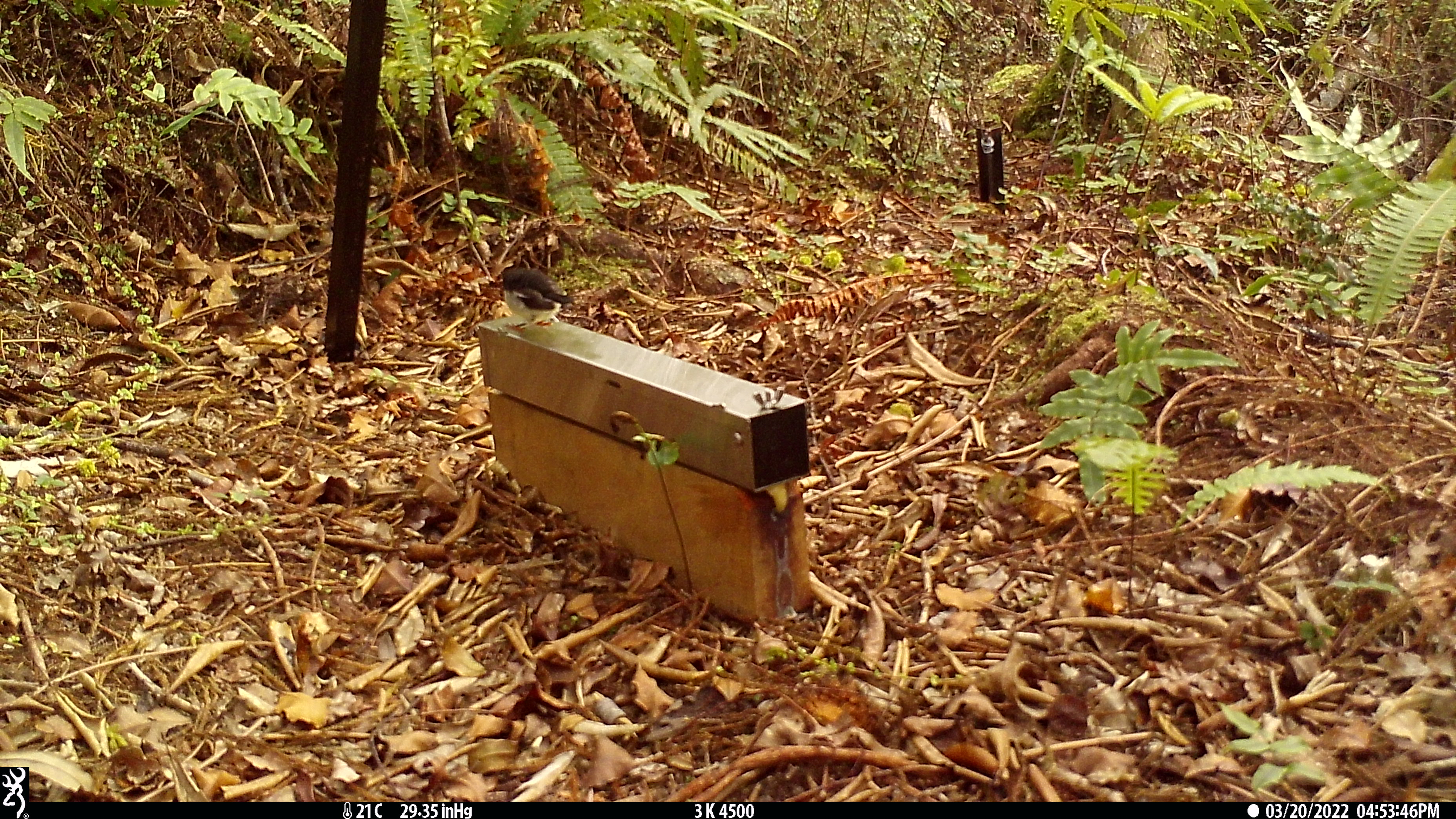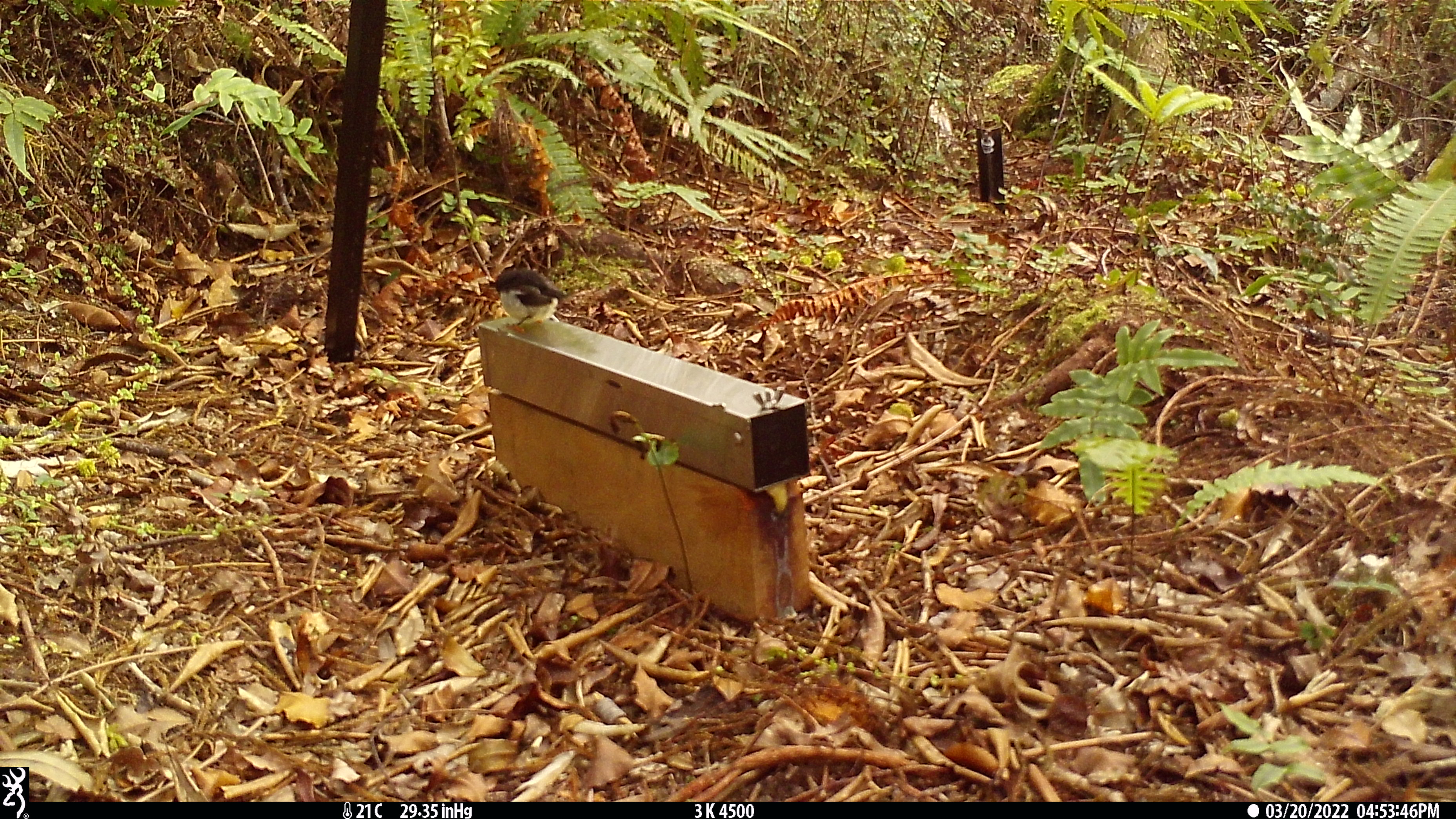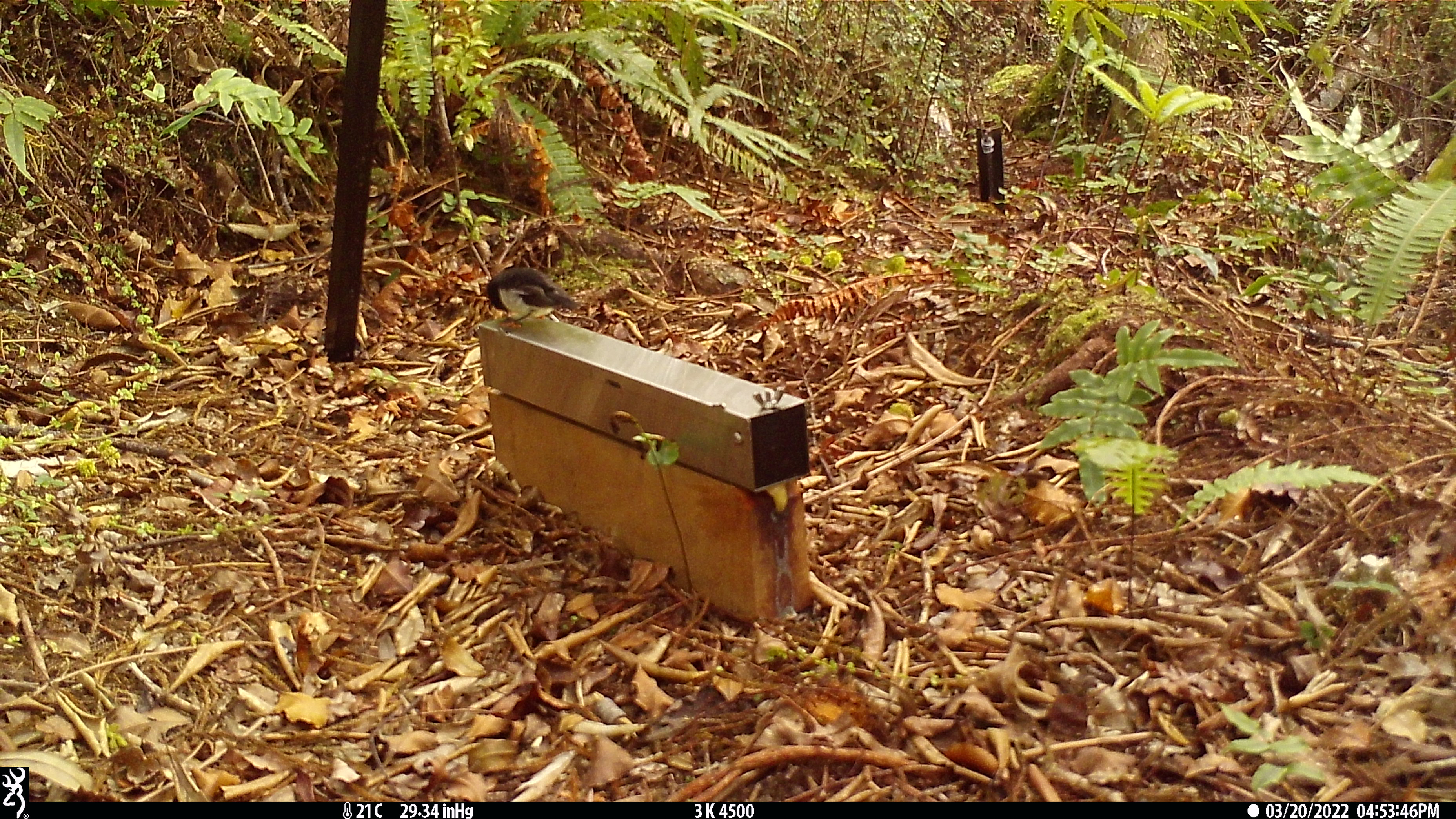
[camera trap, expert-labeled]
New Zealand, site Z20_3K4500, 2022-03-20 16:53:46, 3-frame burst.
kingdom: Animalia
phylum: Chordata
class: Aves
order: Passeriformes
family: Petroicidae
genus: Petroica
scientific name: Petroica macrocephala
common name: tomtit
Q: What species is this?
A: Tomtit (Petroica macrocephala).